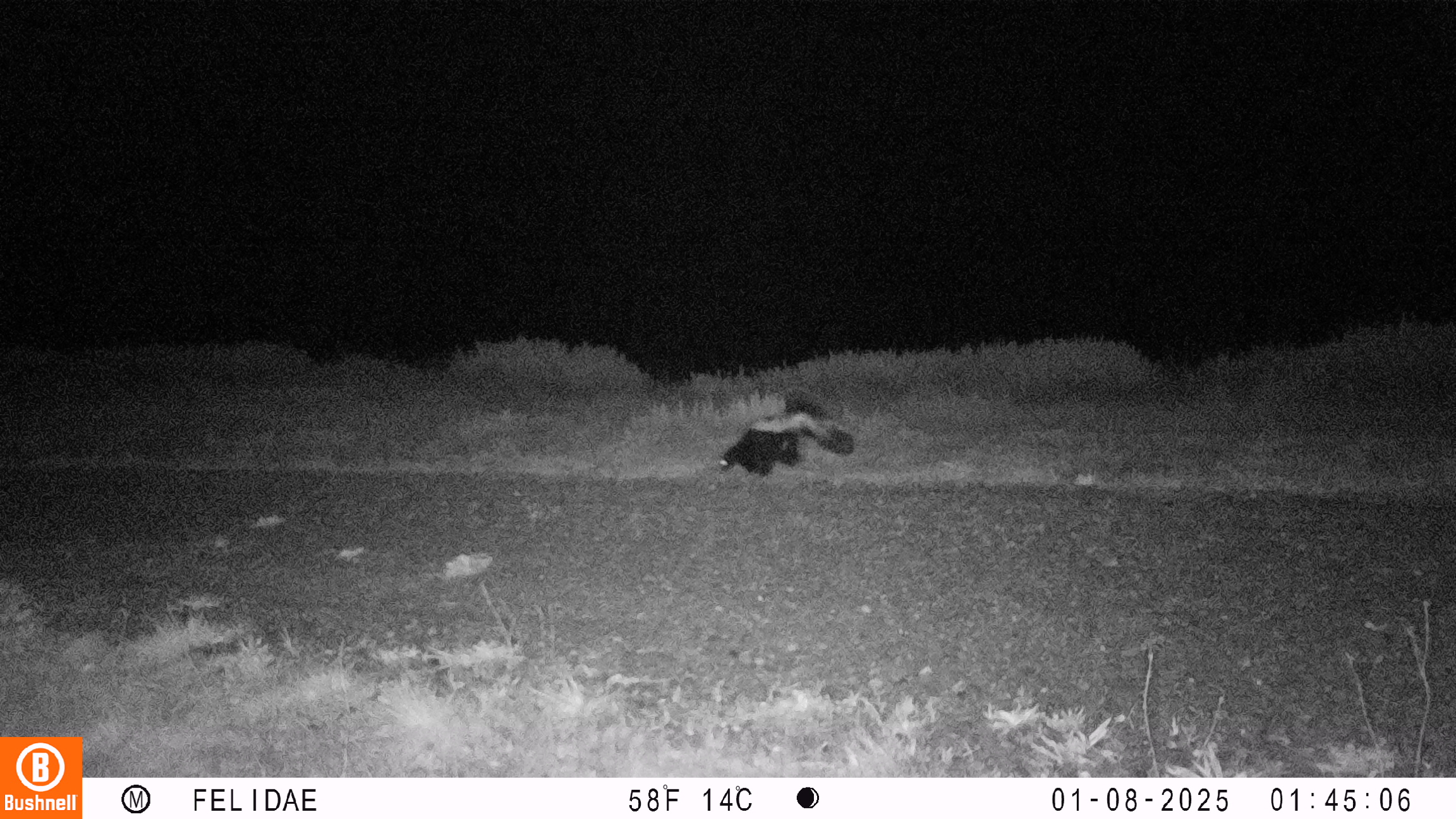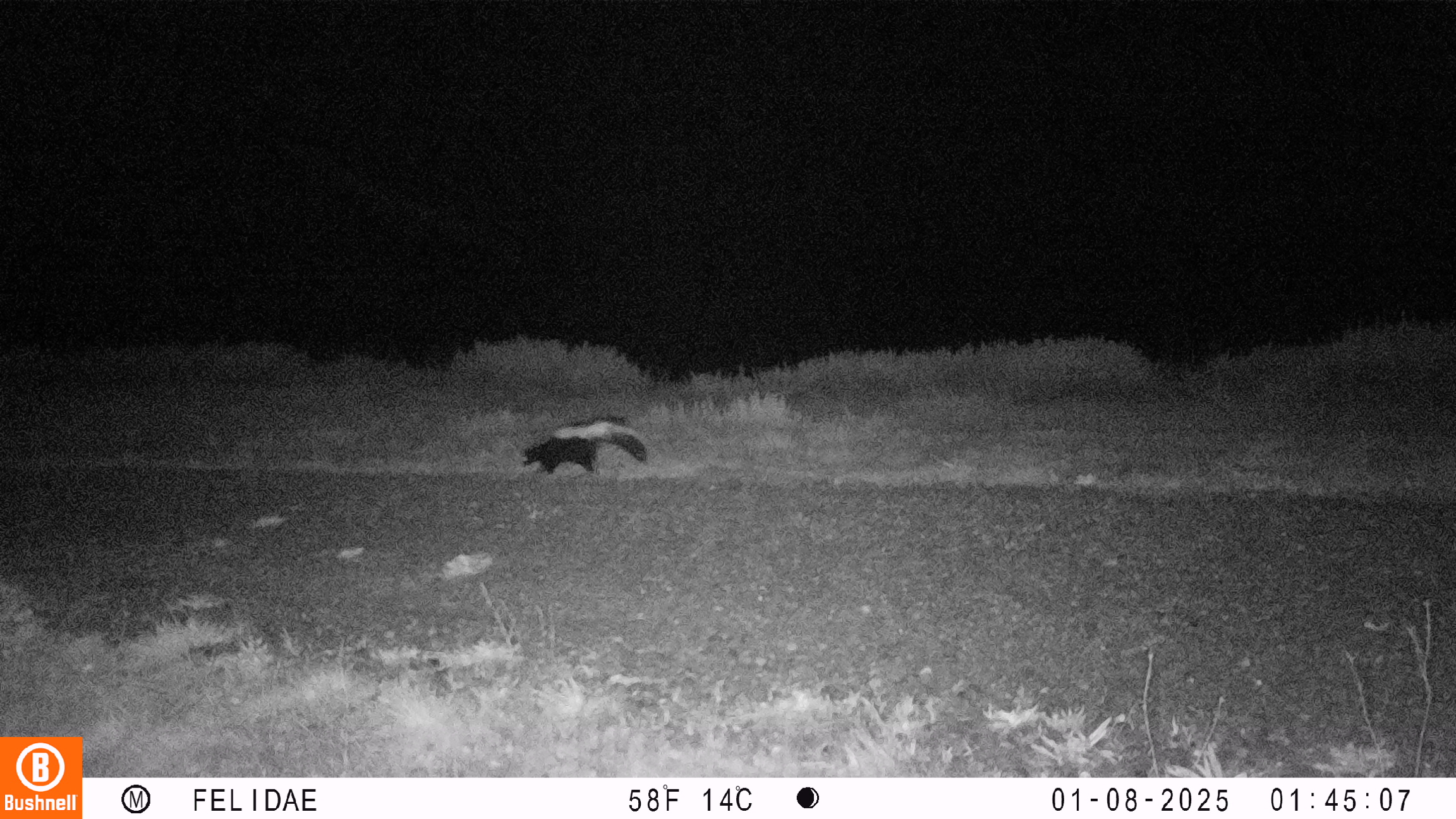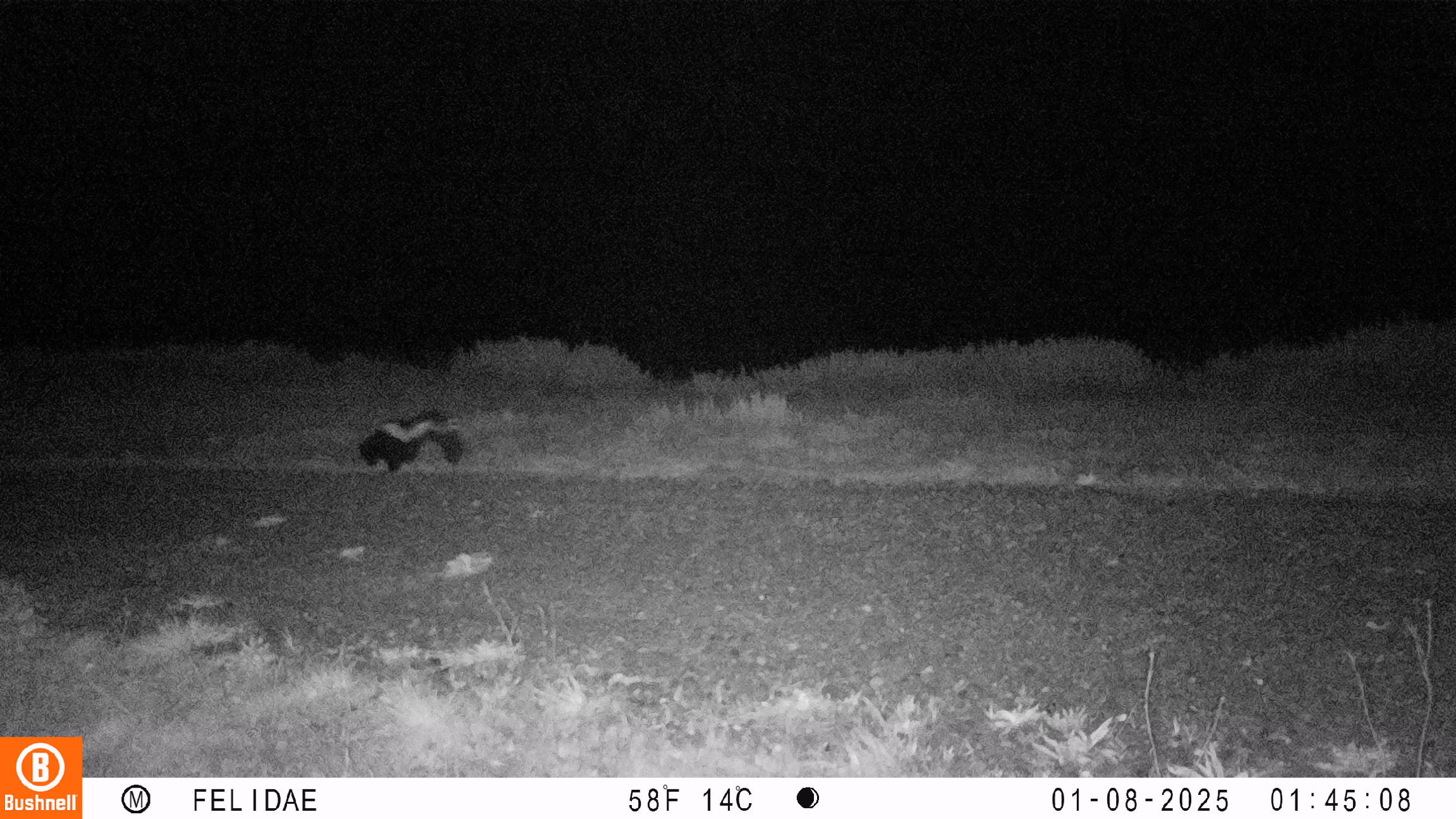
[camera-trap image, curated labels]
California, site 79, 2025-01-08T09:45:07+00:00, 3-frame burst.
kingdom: Animalia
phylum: Chordata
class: Mammalia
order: Carnivora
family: Mephitidae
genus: Mephitis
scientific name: Mephitis mephitis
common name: striped skunk